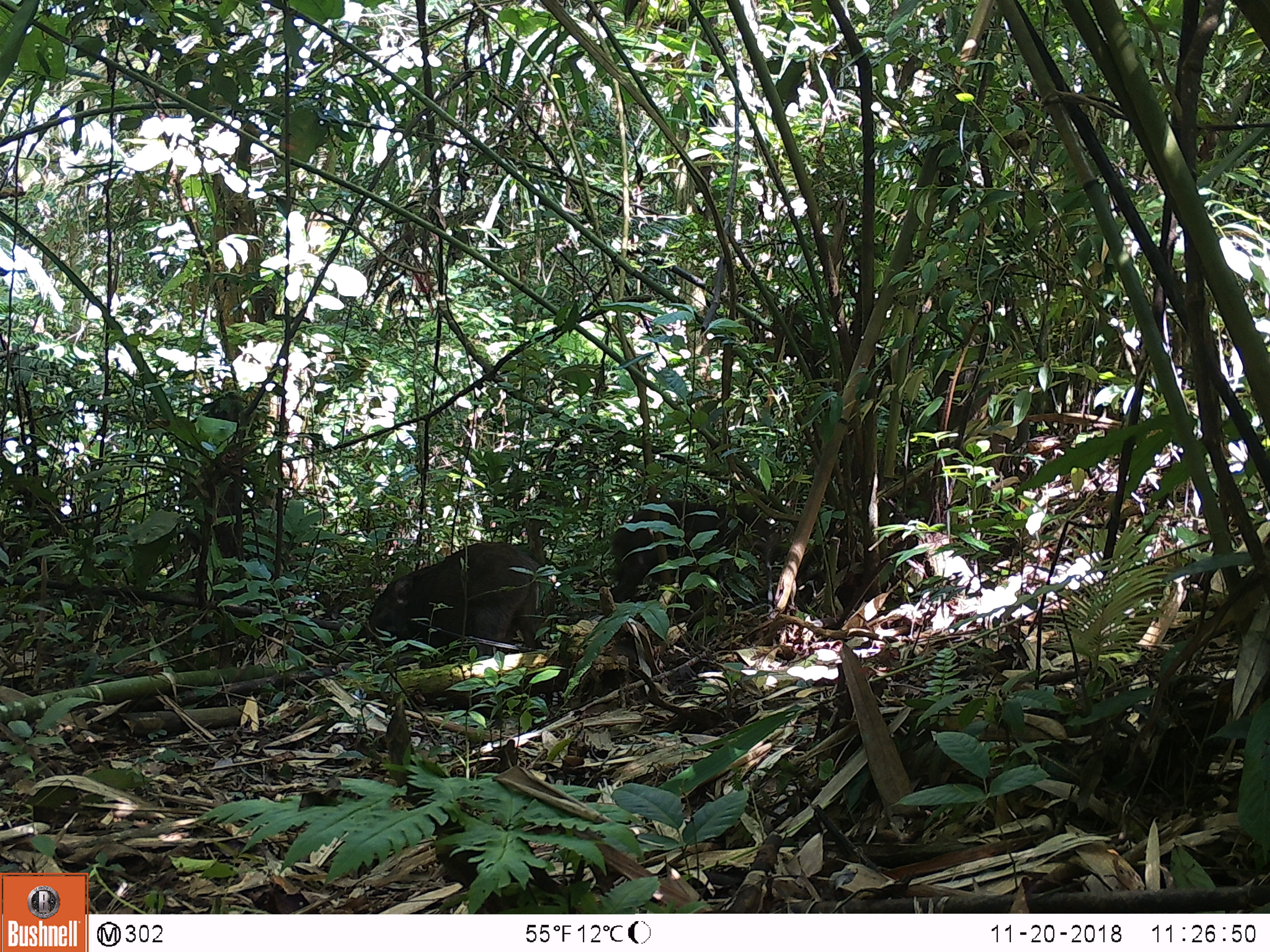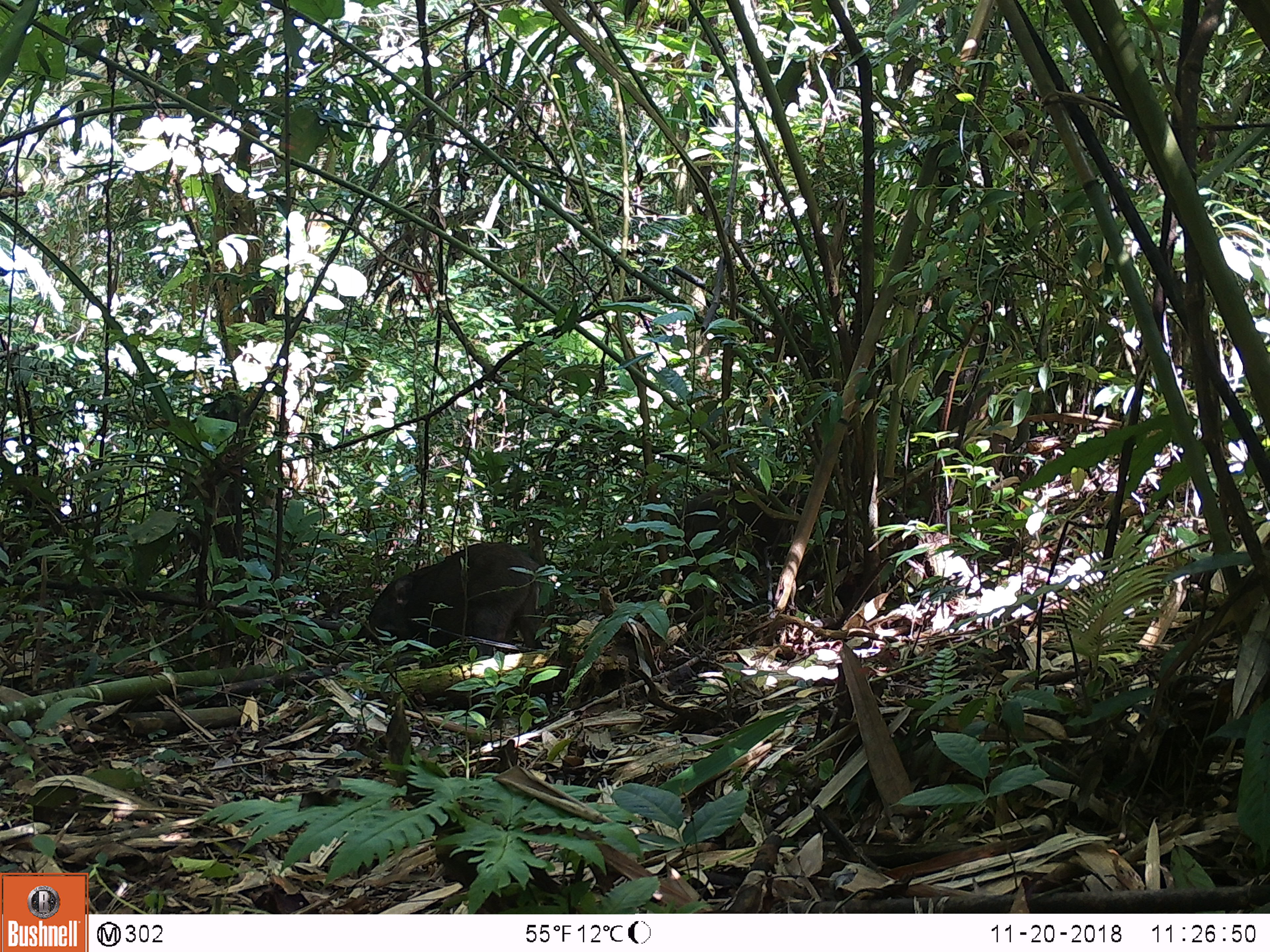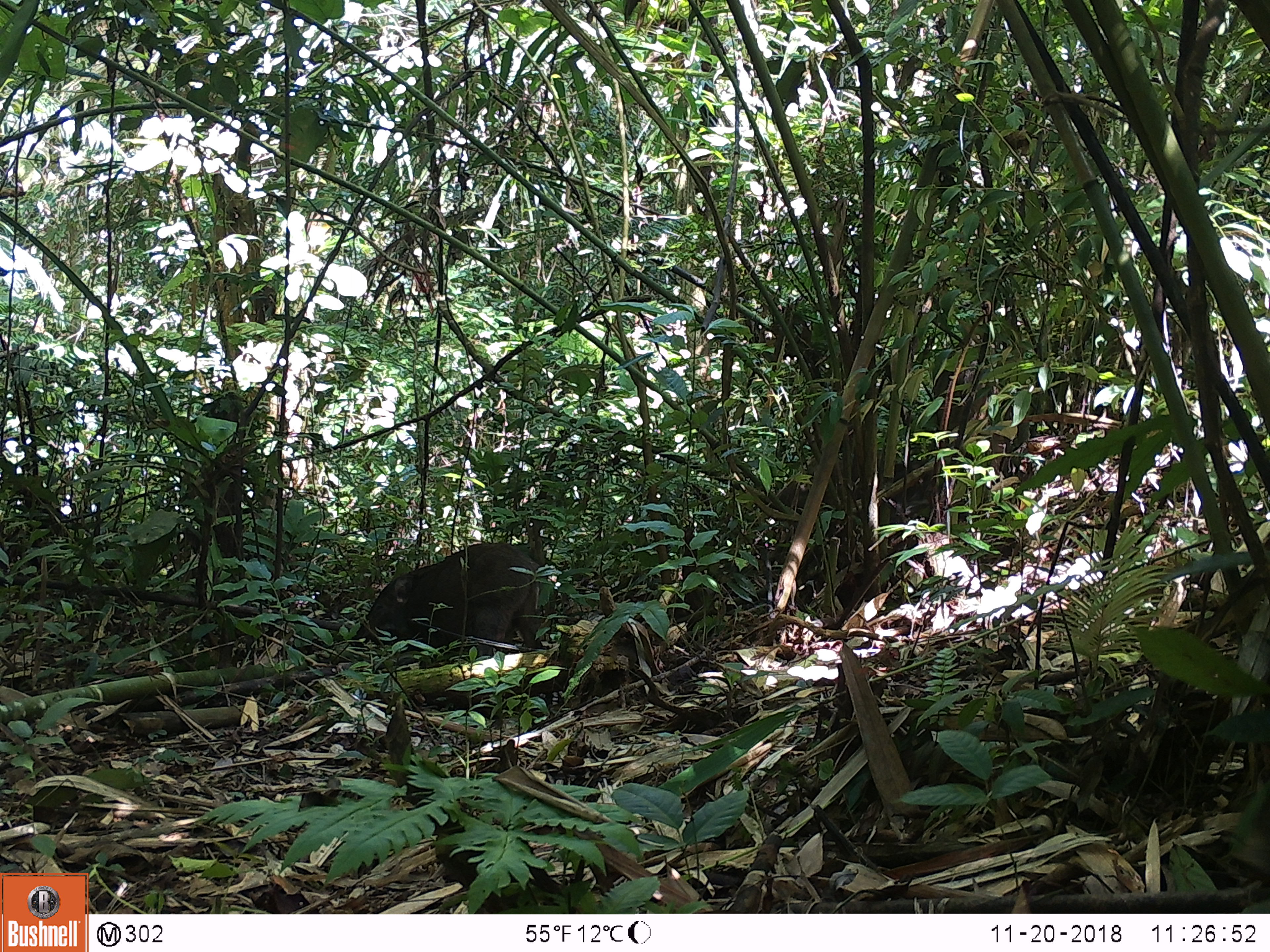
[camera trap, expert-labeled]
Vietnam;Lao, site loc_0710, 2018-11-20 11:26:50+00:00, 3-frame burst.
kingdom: Animalia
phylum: Chordata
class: Mammalia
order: Artiodactyla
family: Suidae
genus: Sus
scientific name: Sus scrofa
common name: eurasian wild pig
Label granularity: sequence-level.